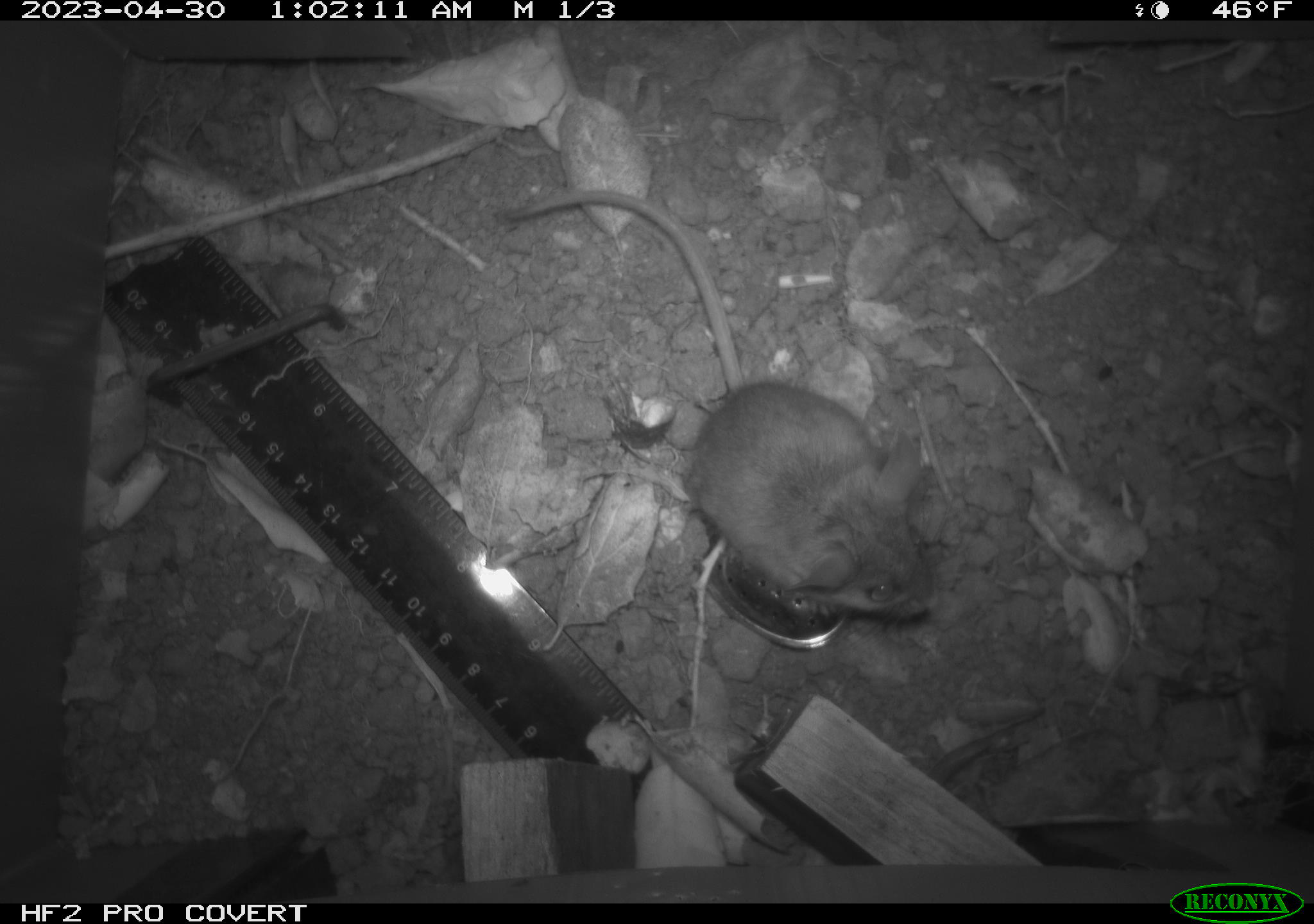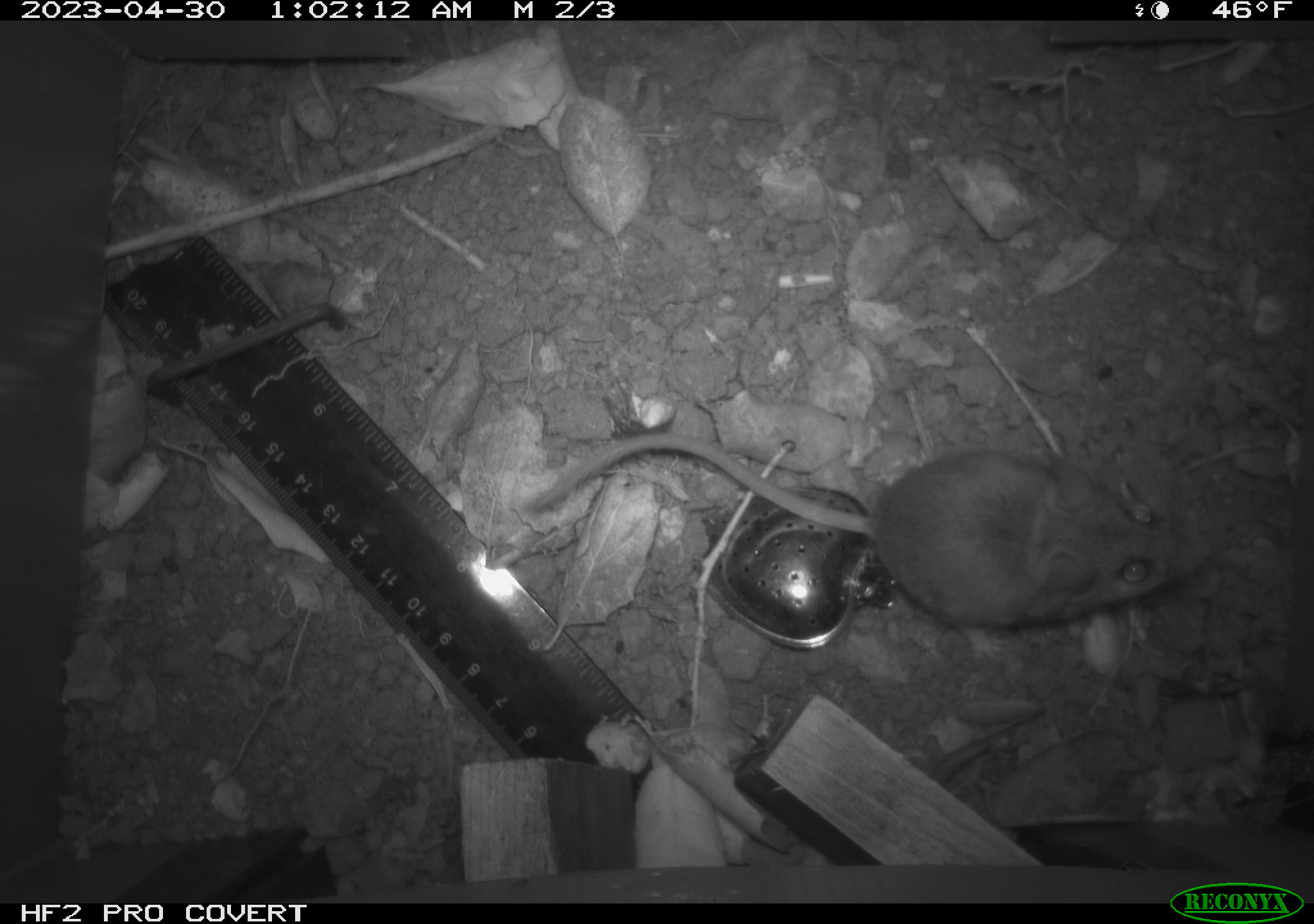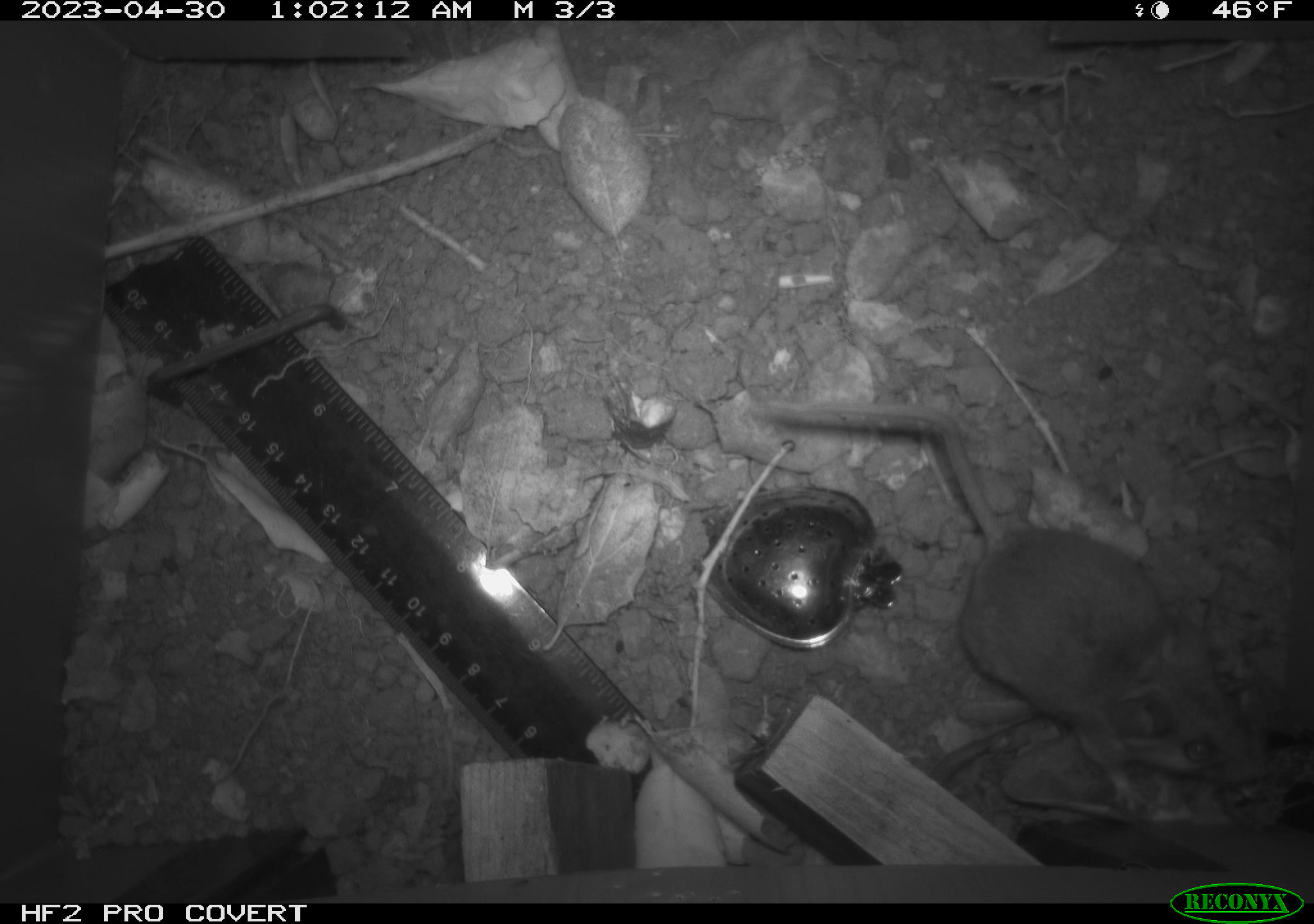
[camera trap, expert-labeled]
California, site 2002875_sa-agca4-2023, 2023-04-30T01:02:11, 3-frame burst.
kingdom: Animalia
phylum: Chordata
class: Mammalia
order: Rodentia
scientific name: Rodentia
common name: mouse species